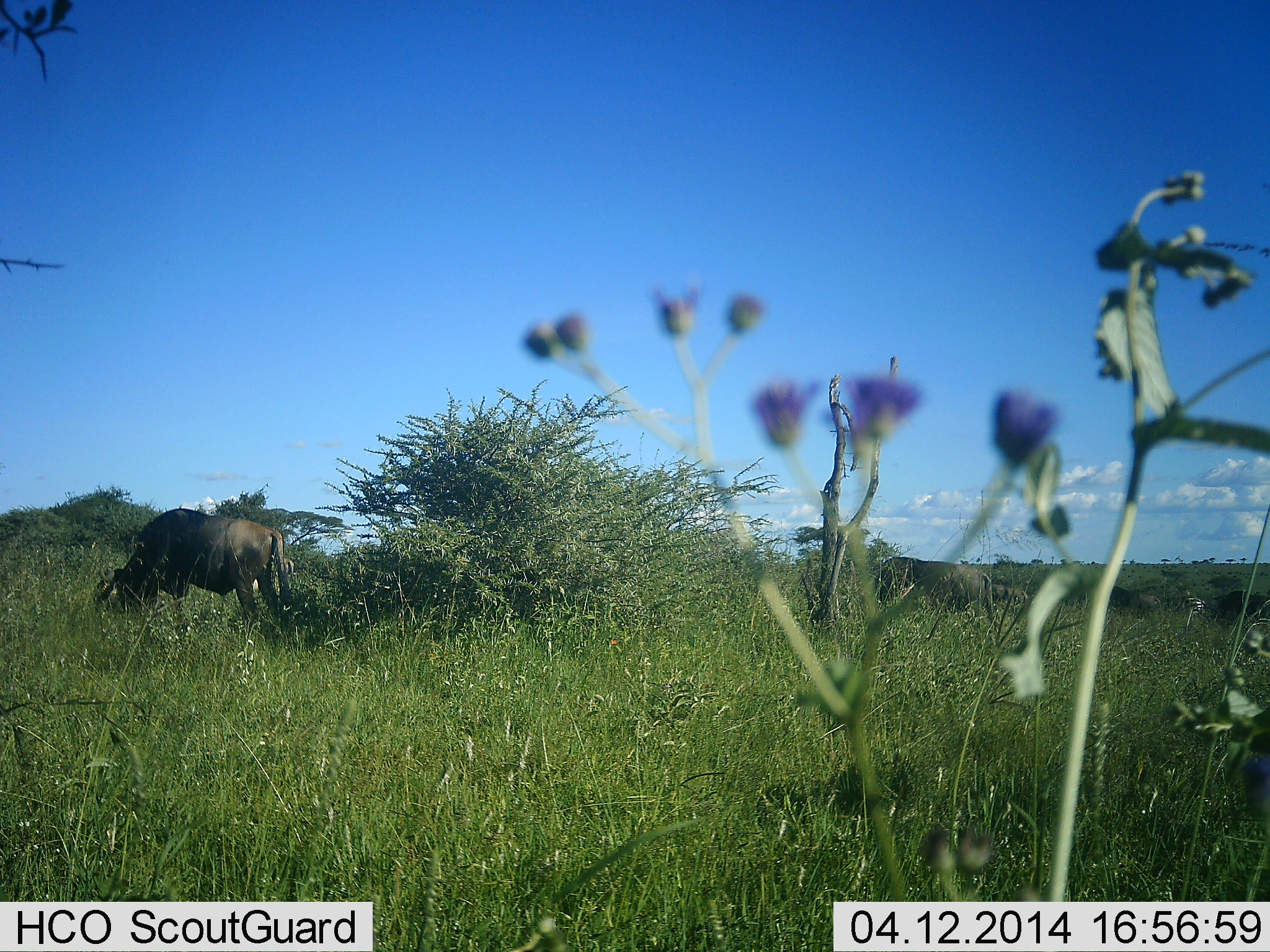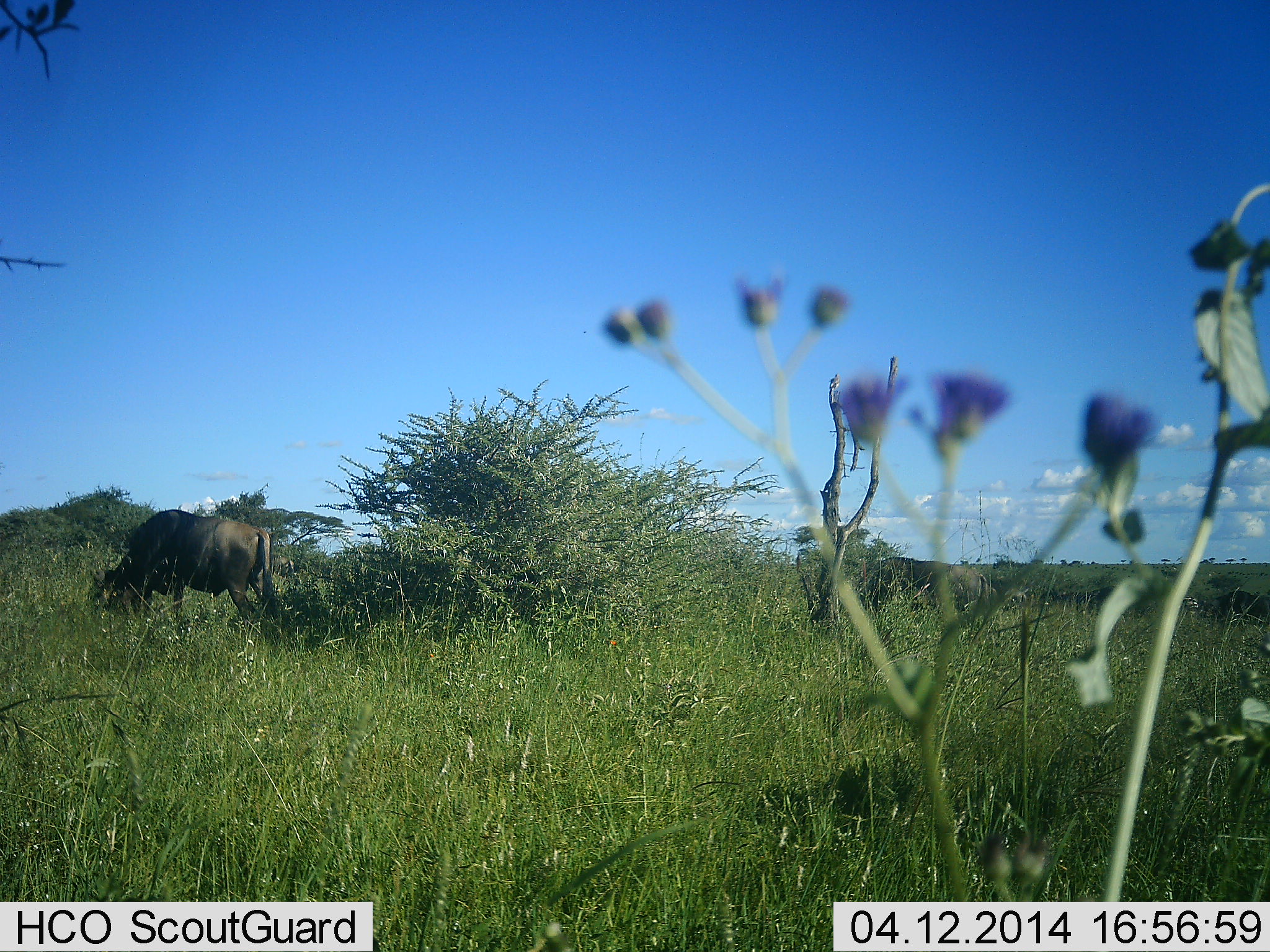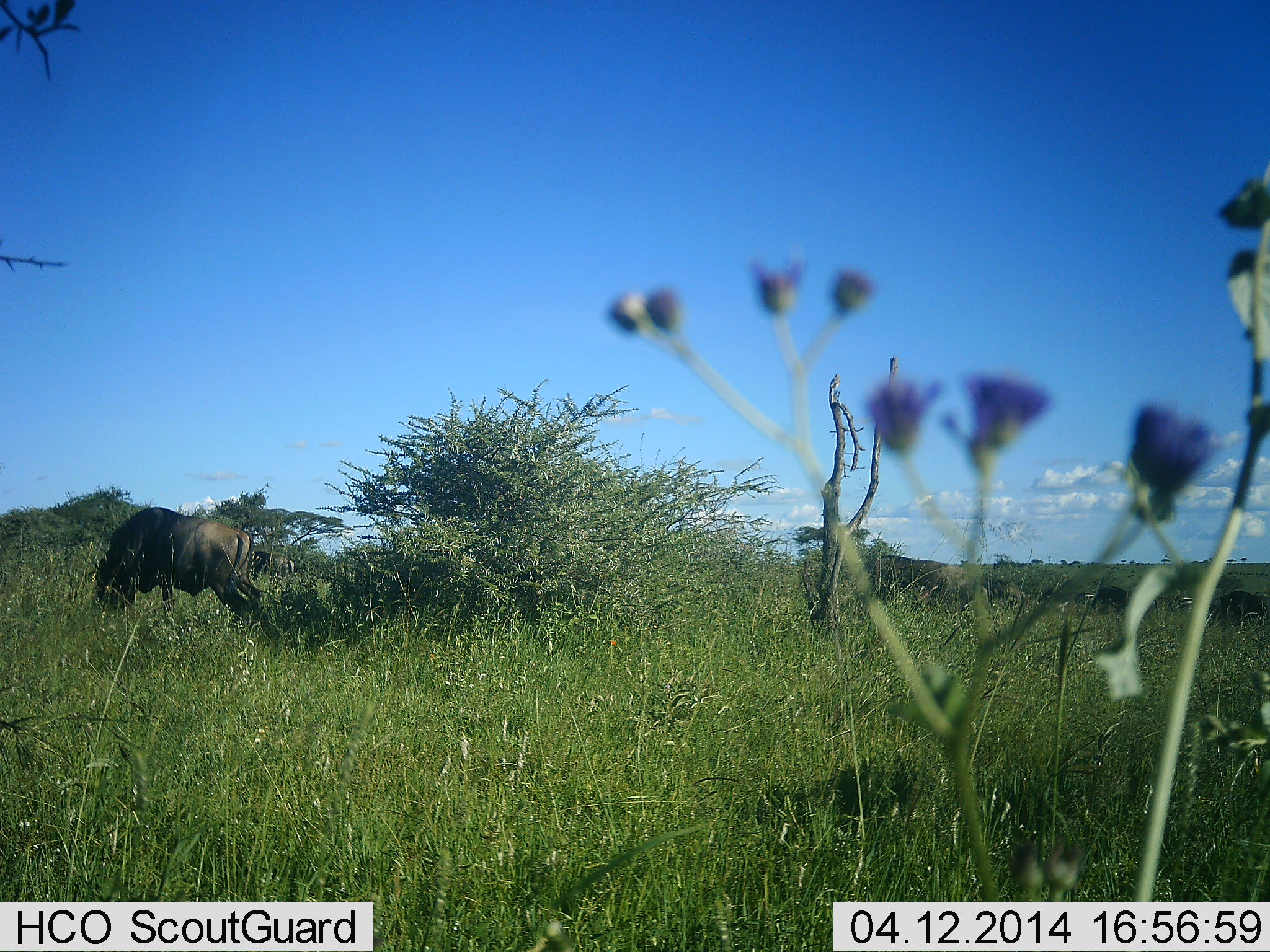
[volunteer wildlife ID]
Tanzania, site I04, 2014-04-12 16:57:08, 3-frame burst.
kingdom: Animalia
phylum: Chordata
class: Mammalia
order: Artiodactyla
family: Bovidae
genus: Connochaetes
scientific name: Connochaetes taurinus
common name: blue wildebeest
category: wildebeest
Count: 1.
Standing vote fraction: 10%.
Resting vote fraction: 0%.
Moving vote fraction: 10%.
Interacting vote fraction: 0%.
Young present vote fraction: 0%.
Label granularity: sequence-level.